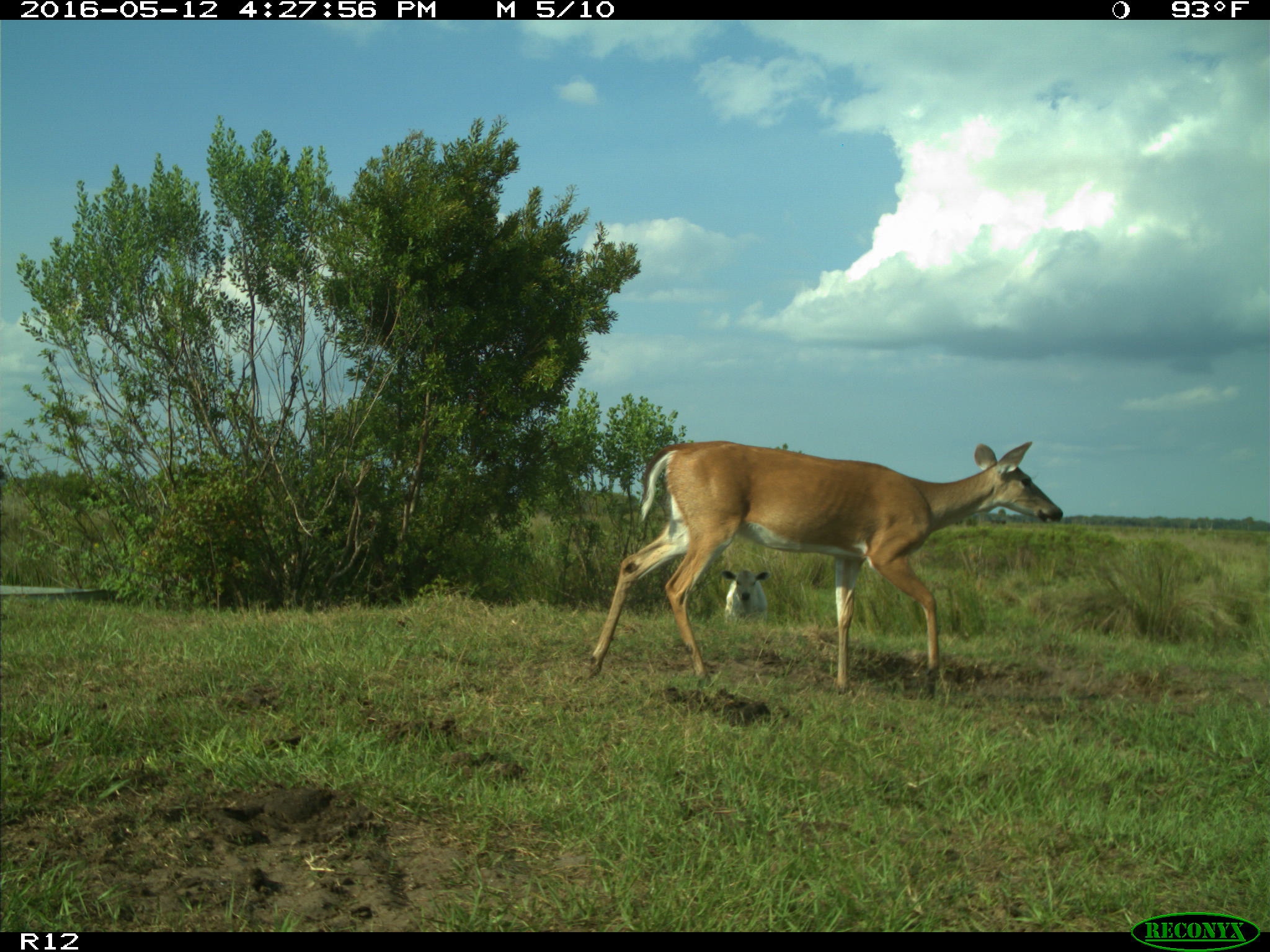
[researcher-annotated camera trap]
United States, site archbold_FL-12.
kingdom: Animalia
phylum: Chordata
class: Mammalia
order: Artiodactyla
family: Bovidae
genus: Bos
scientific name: Bos taurus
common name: domestic cow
Bos taurus (domestic cow).